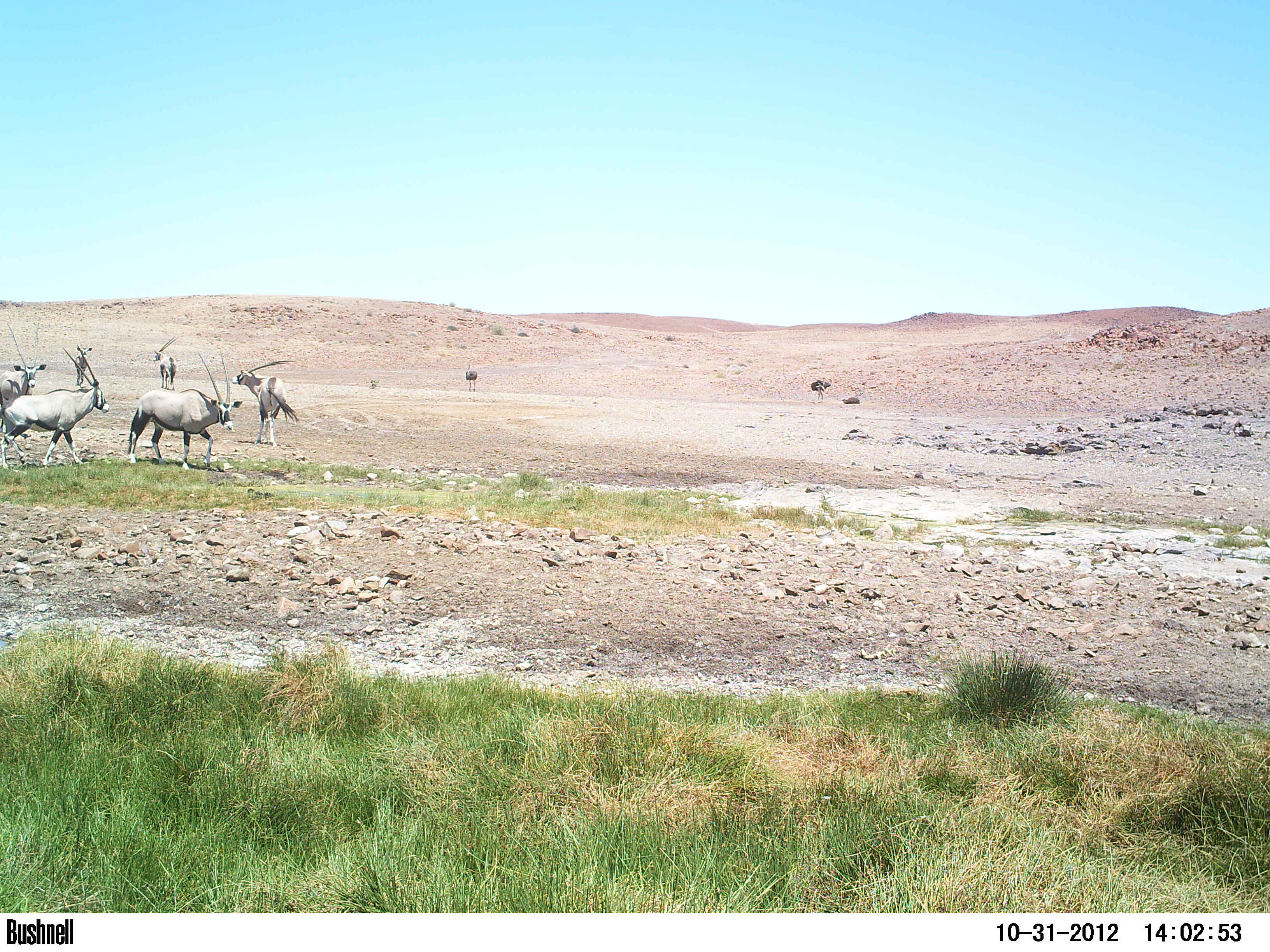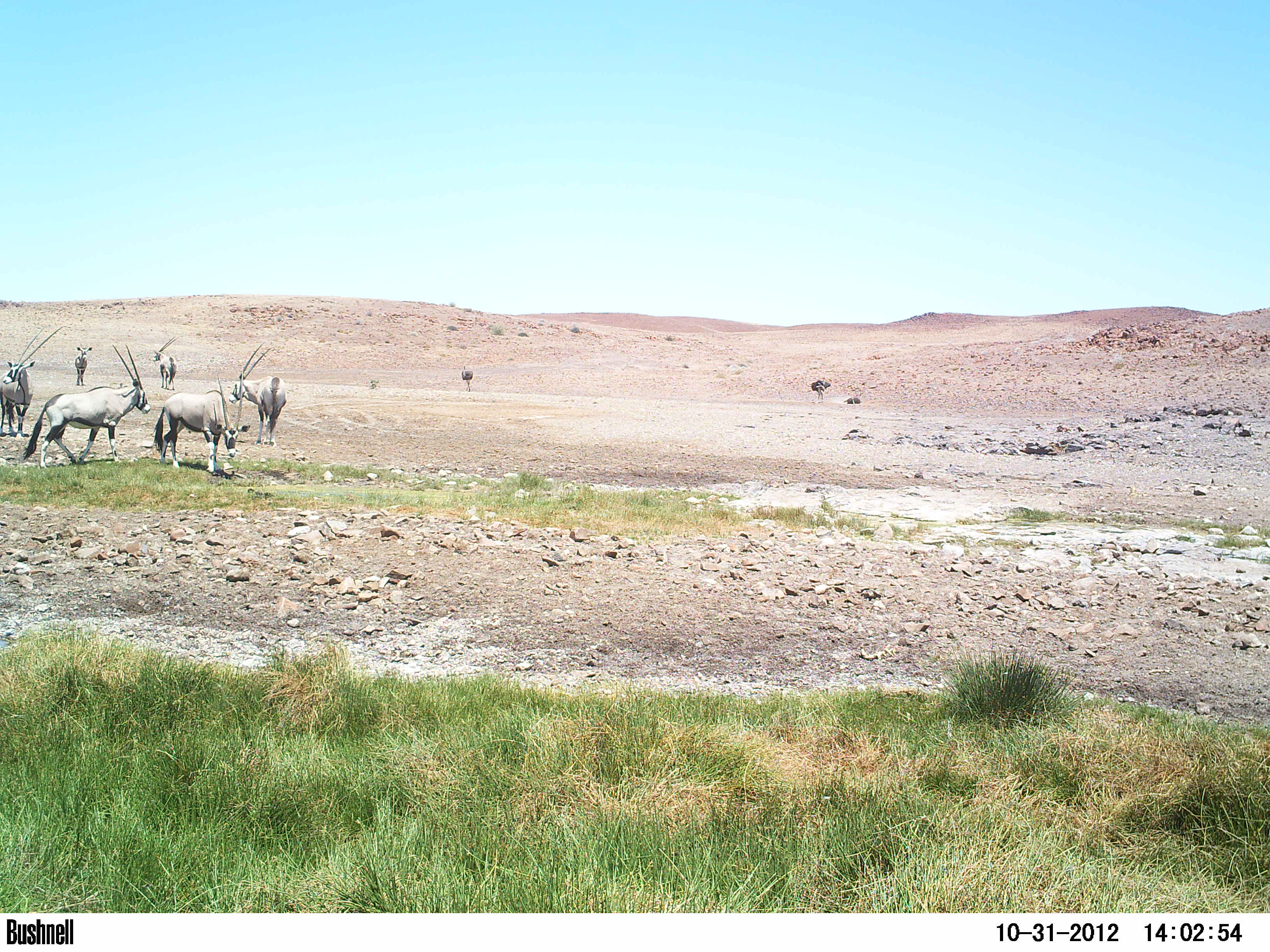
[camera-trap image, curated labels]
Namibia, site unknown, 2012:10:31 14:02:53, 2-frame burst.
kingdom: Animalia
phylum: Chordata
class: Mammalia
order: Artiodactyla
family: Bovidae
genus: Oryx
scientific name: Oryx gazella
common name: gemsbok